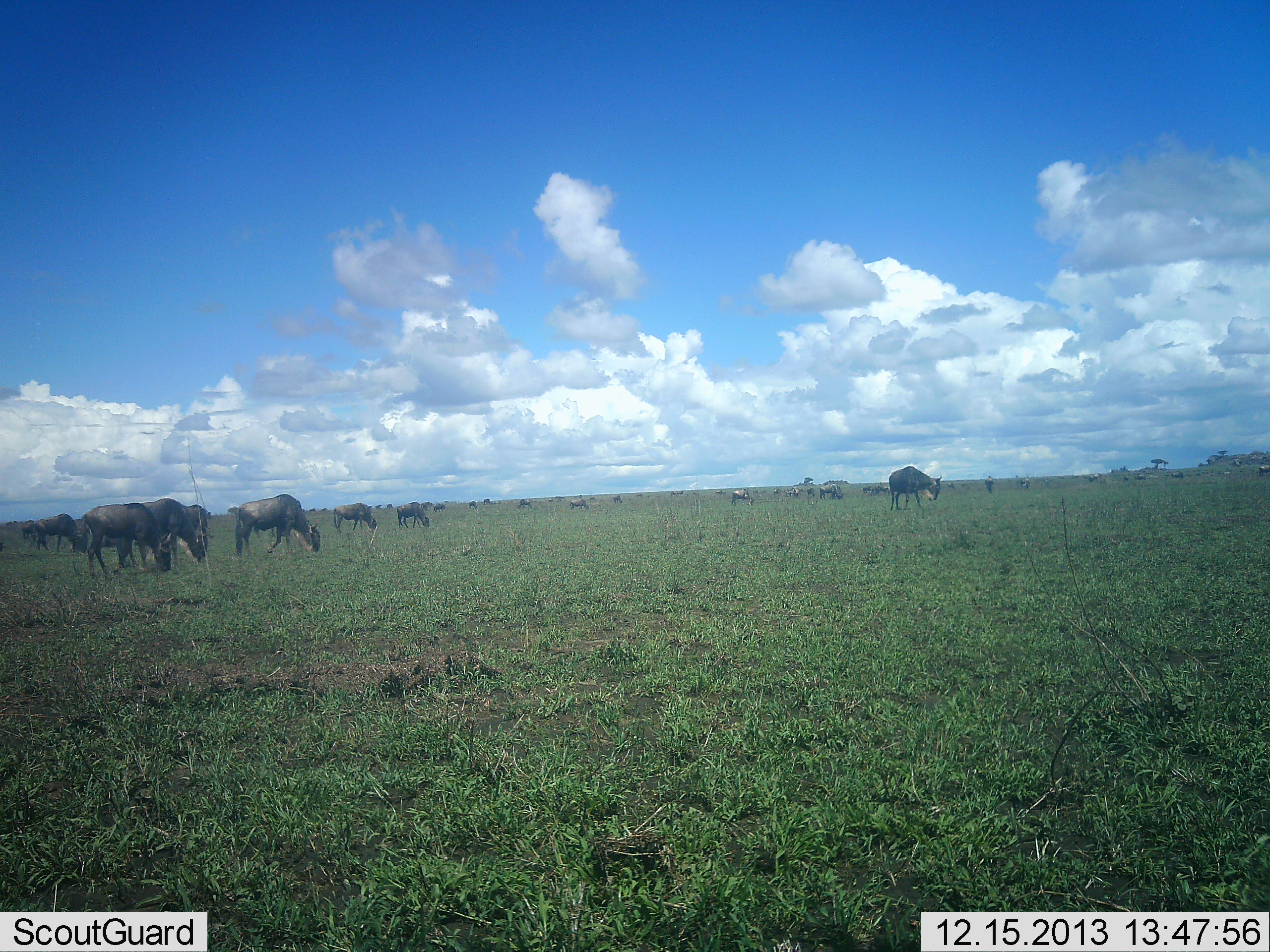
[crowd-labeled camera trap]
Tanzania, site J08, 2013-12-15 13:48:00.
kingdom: Animalia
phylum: Chordata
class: Mammalia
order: Artiodactyla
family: Bovidae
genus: Connochaetes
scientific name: Connochaetes taurinus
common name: blue wildebeest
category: wildebeest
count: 11-50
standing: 30%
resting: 3%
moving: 25%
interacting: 3%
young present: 0%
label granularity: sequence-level